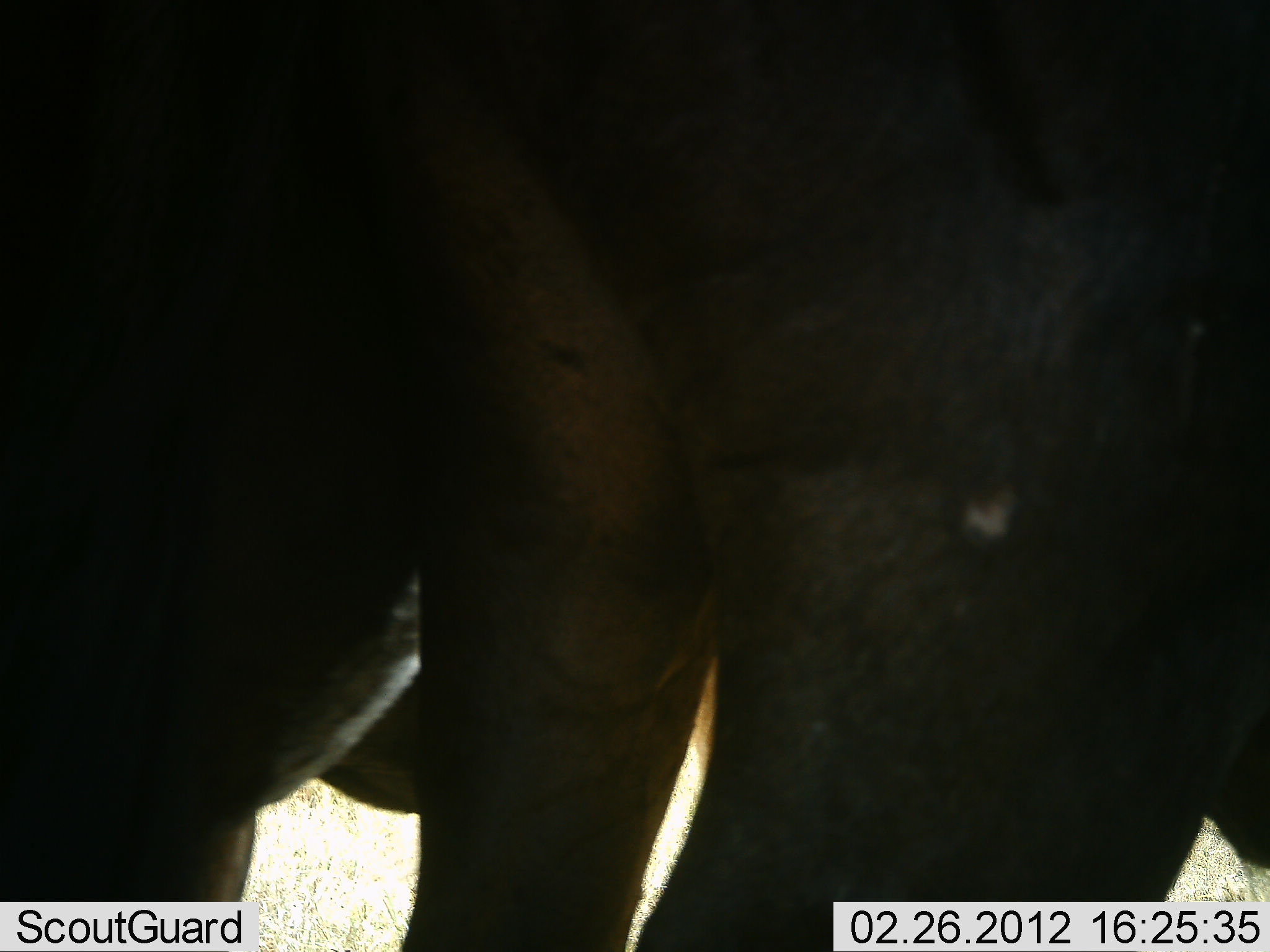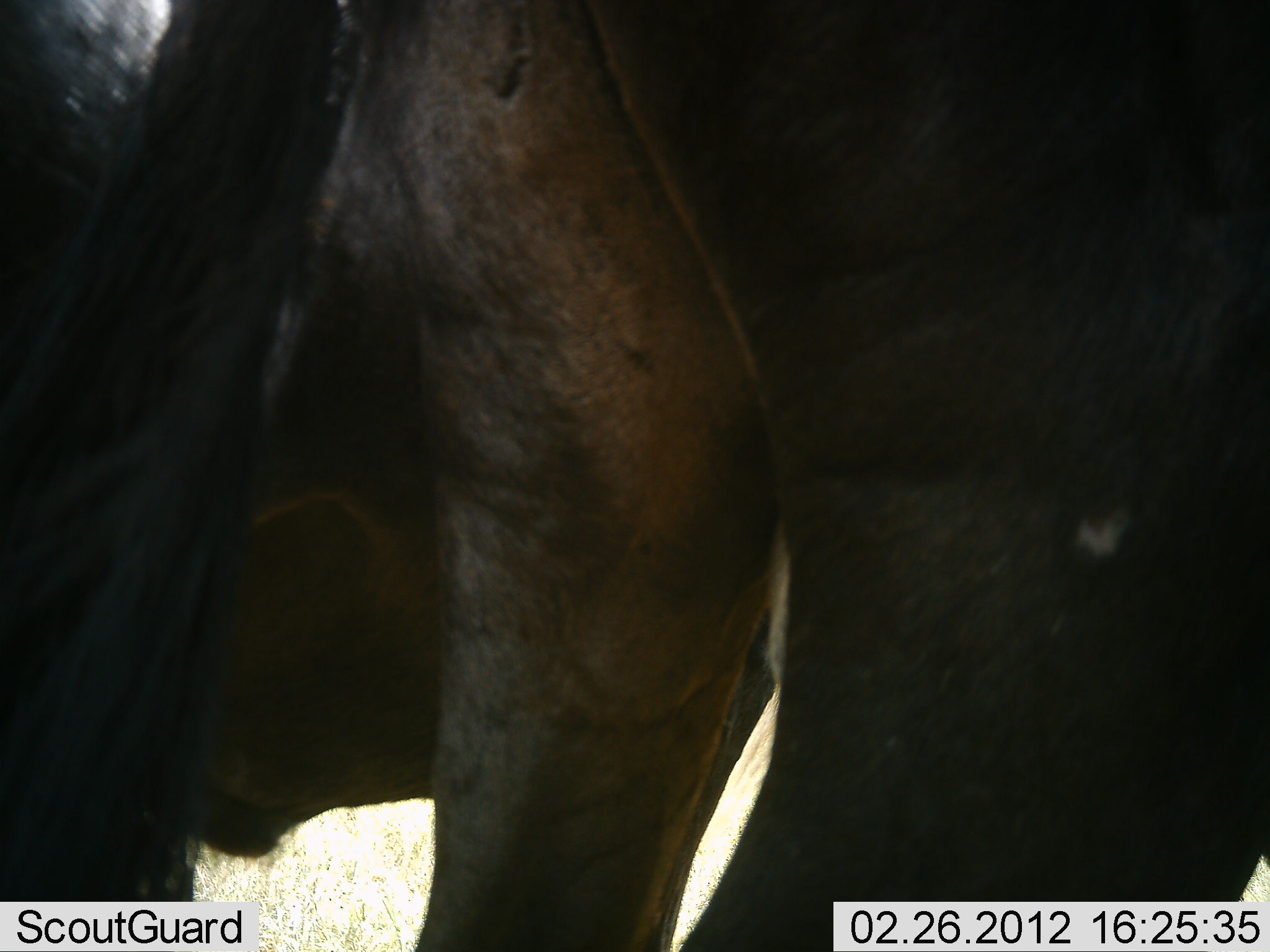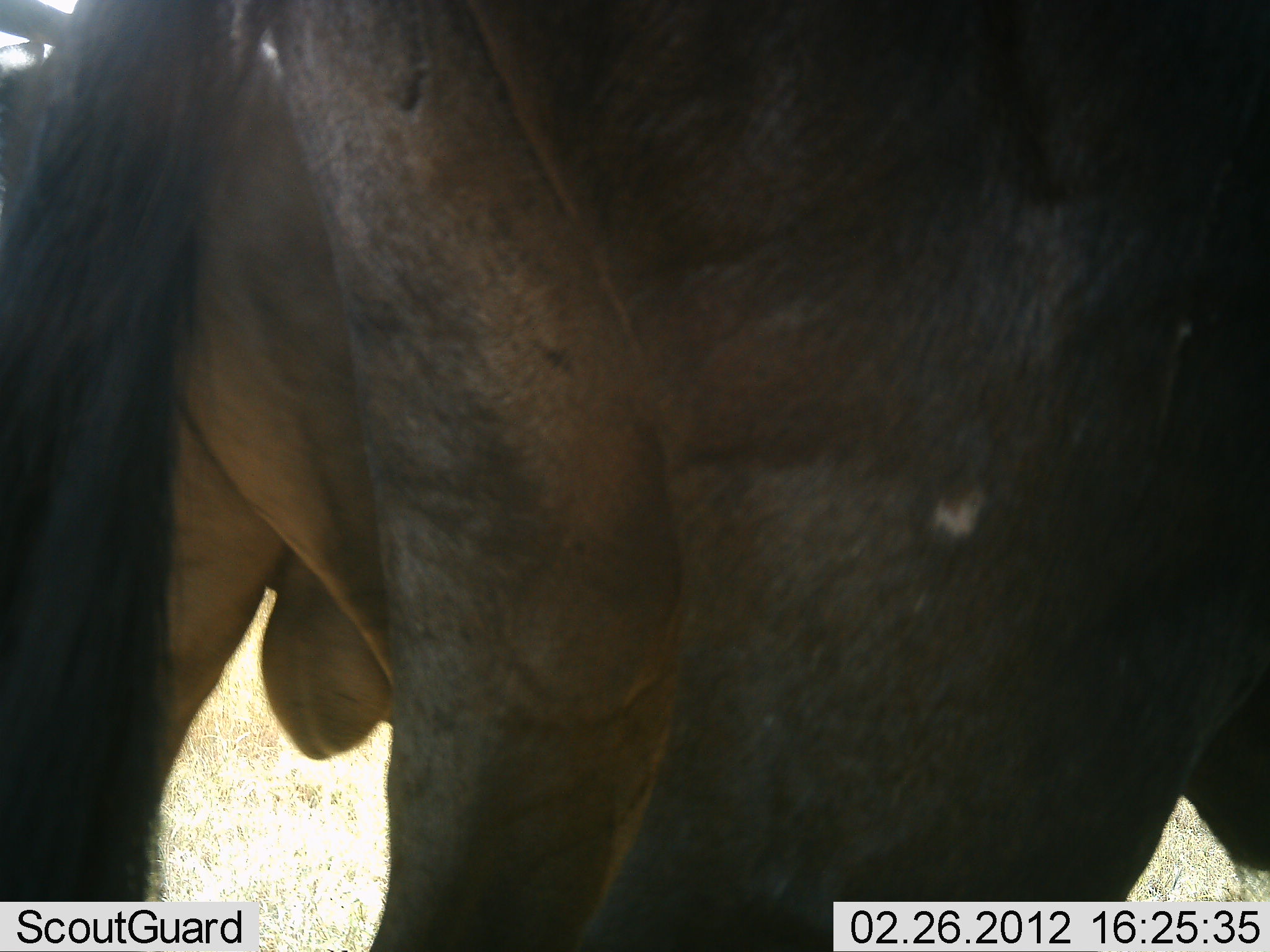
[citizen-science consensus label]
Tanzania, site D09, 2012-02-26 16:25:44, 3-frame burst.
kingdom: Animalia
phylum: Chordata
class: Mammalia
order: Artiodactyla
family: Bovidae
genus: Connochaetes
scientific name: Connochaetes taurinus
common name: blue wildebeest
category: wildebeest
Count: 2.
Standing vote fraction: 87%.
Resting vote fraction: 0%.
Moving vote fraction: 17%.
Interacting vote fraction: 0%.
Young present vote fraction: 0%.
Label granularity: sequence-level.